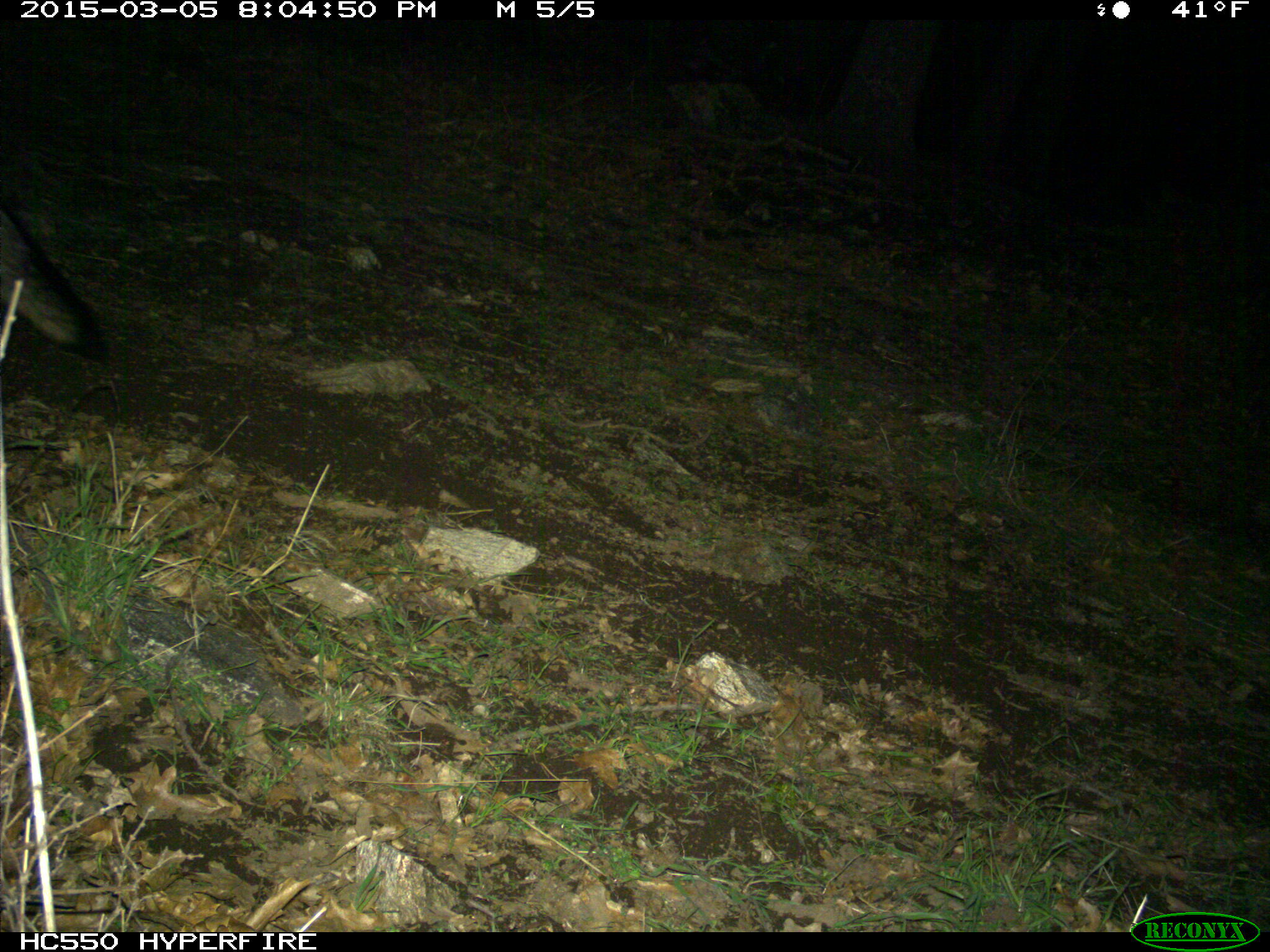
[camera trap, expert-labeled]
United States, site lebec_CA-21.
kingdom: Animalia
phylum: Chordata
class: Mammalia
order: Carnivora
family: Canidae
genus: Urocyon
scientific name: Urocyon cinereoargenteus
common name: gray fox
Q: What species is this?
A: Urocyon cinereoargenteus (gray fox).